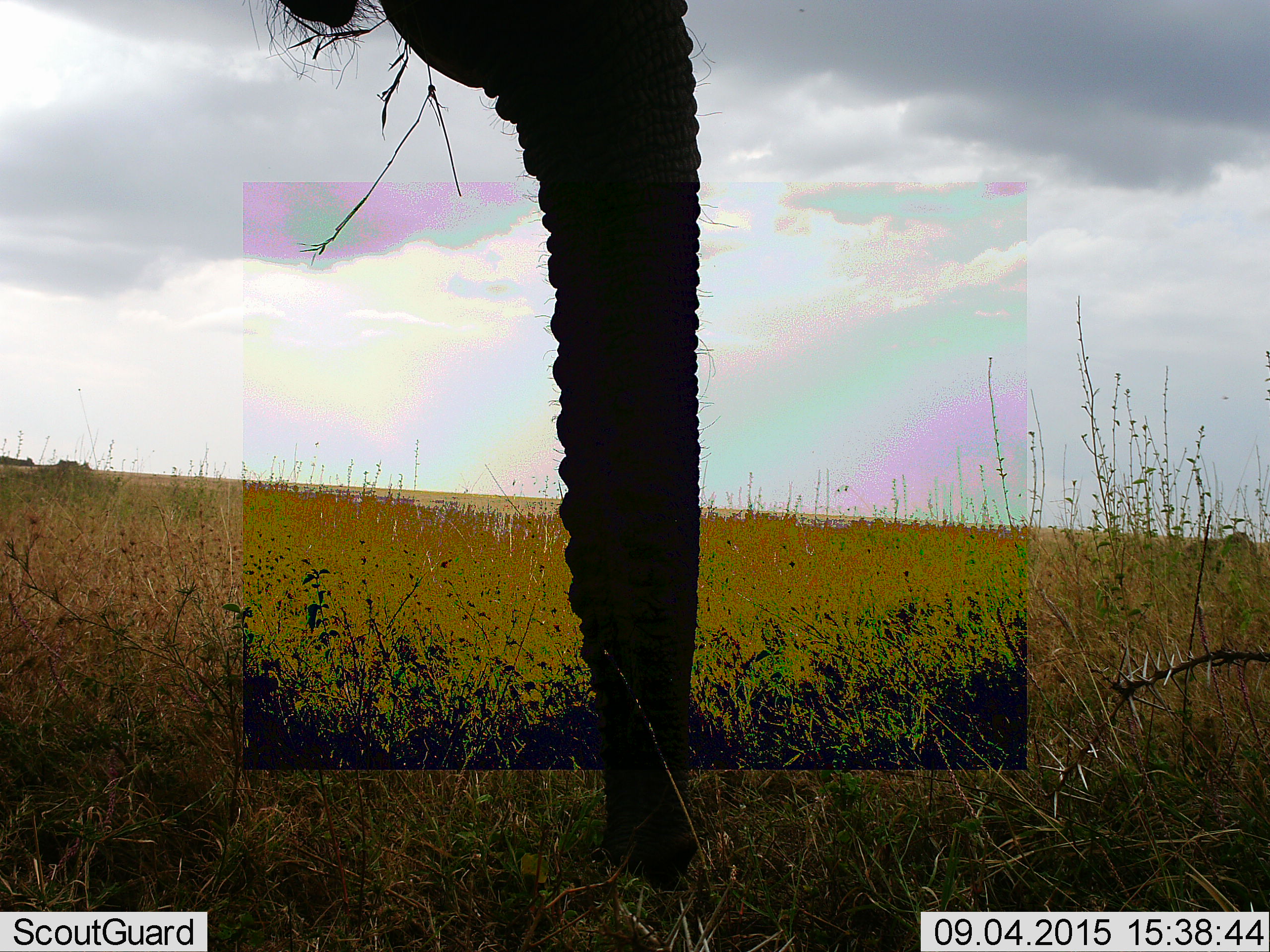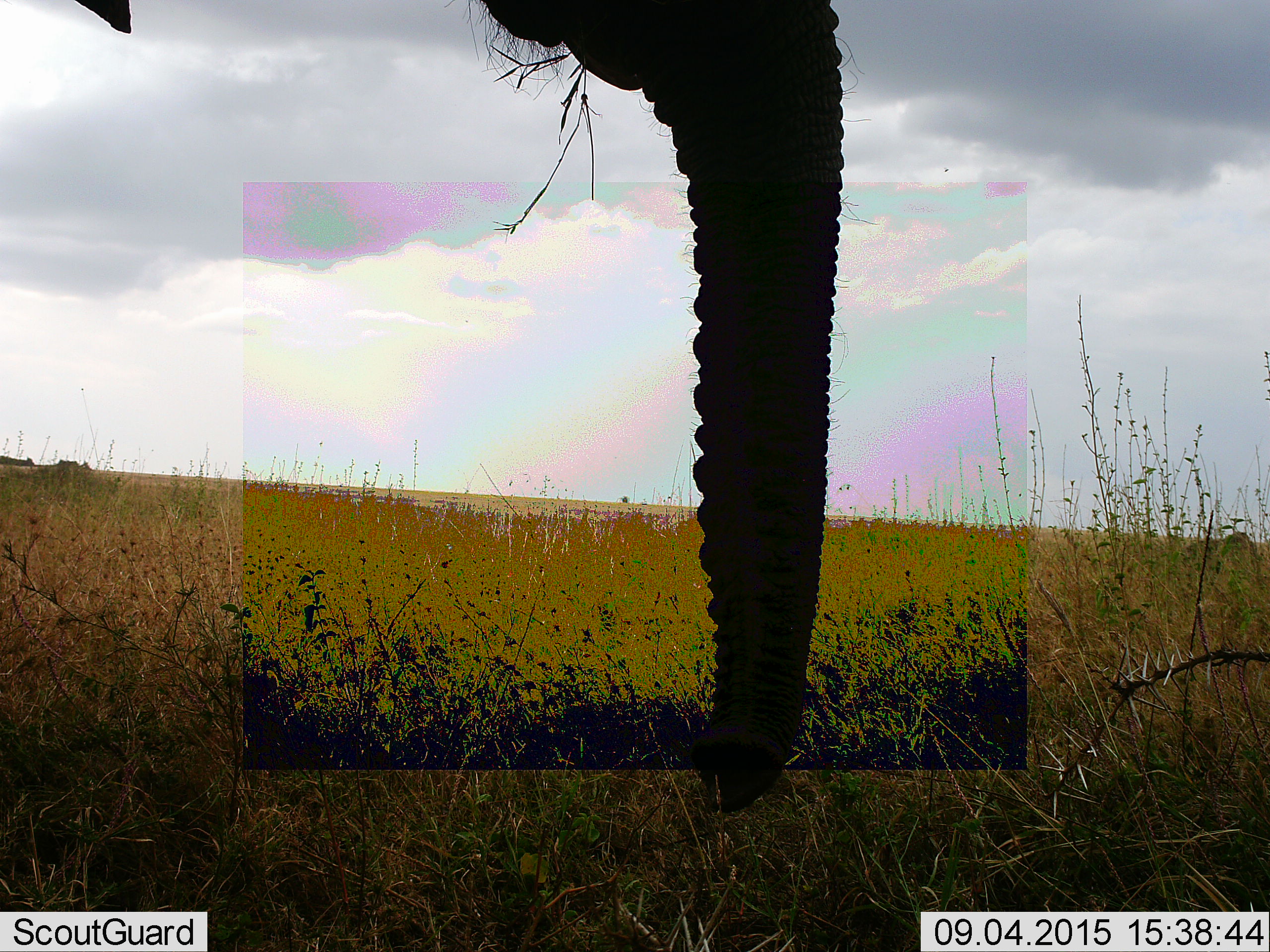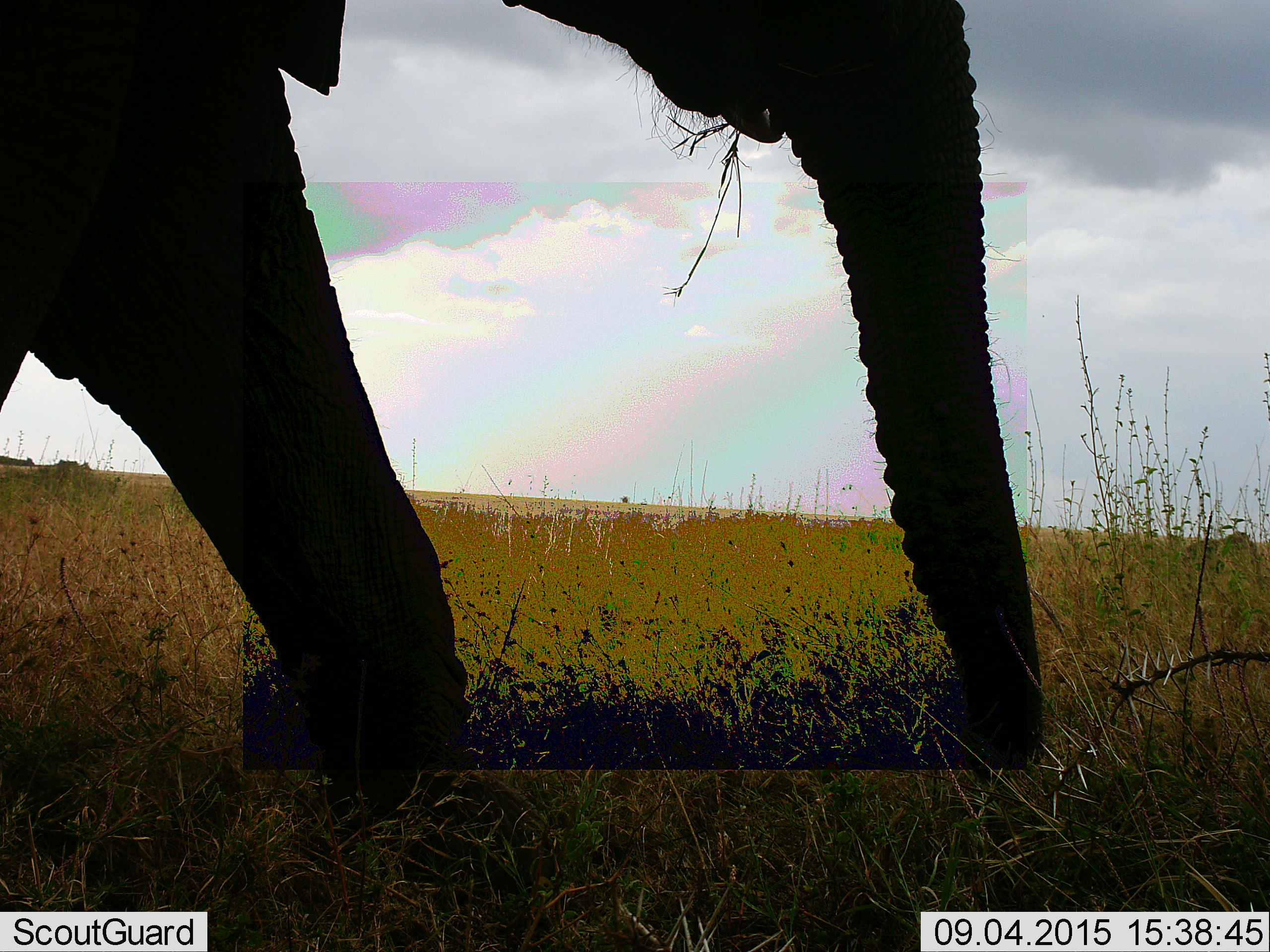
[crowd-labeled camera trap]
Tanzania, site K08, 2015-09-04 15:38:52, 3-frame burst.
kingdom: Animalia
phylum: Chordata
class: Mammalia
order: Proboscidea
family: Elephantidae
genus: Loxodonta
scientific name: Loxodonta africana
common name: african bush elephant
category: elephant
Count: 1.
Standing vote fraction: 0%.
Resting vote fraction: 0%.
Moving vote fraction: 80%.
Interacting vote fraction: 0%.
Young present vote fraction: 0%.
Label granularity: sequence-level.